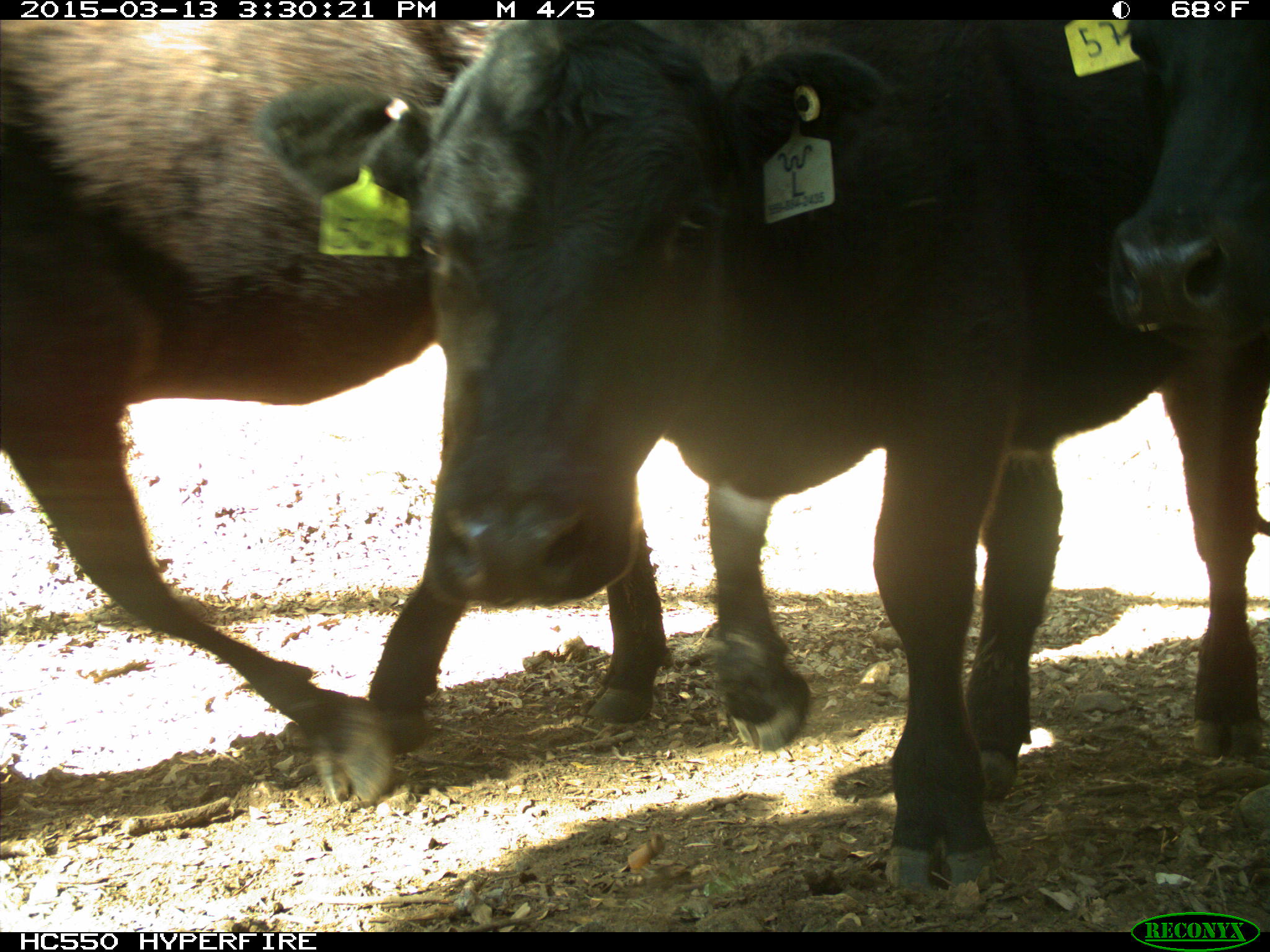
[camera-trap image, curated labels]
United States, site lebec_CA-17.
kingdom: Animalia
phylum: Chordata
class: Mammalia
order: Artiodactyla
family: Bovidae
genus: Bos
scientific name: Bos taurus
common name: domestic cow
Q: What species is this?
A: Bos taurus (domestic cow).